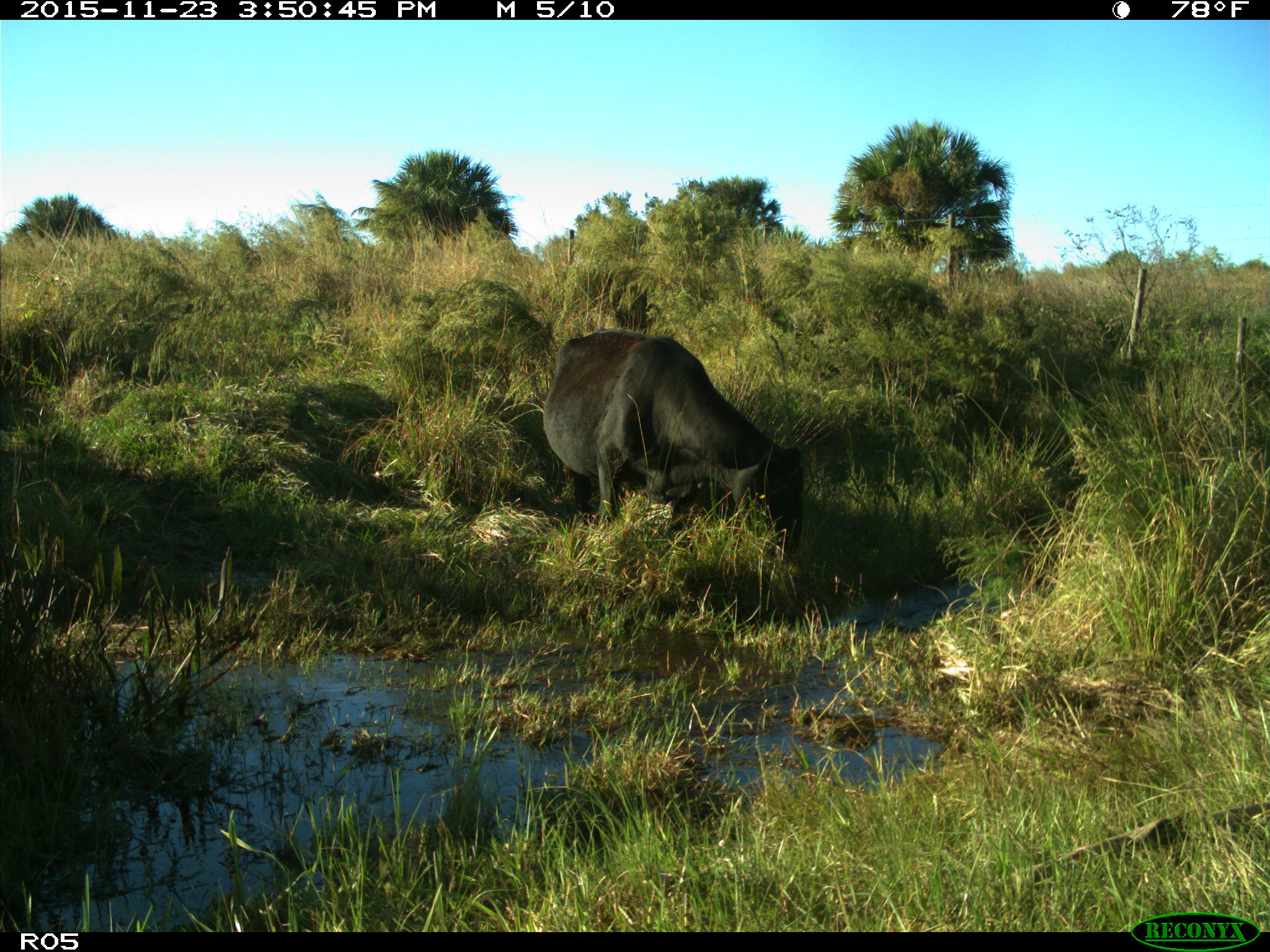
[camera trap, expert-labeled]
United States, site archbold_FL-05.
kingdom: Animalia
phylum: Chordata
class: Mammalia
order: Artiodactyla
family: Bovidae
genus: Bos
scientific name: Bos taurus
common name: domestic cow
Bos taurus (domestic cow).